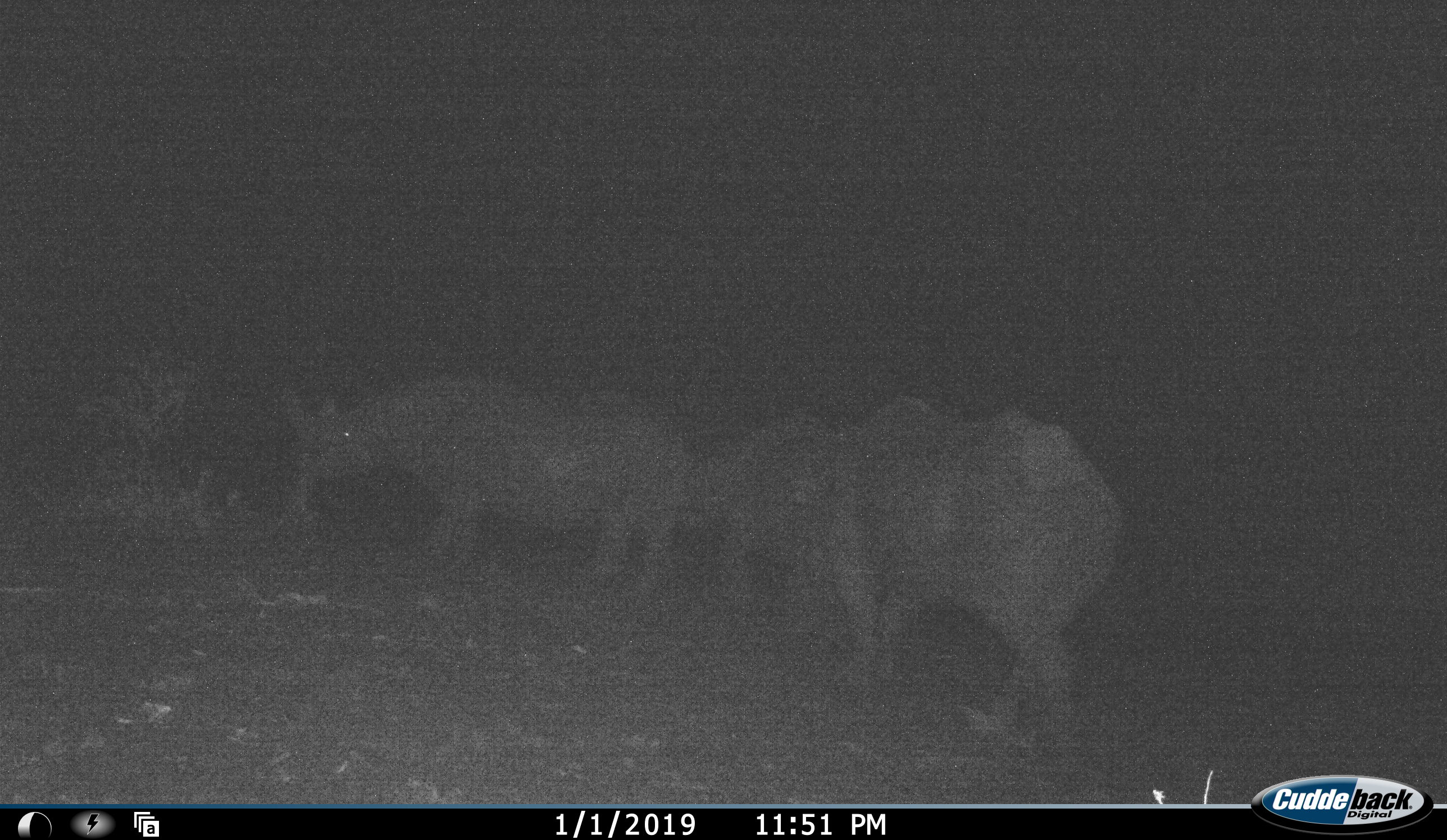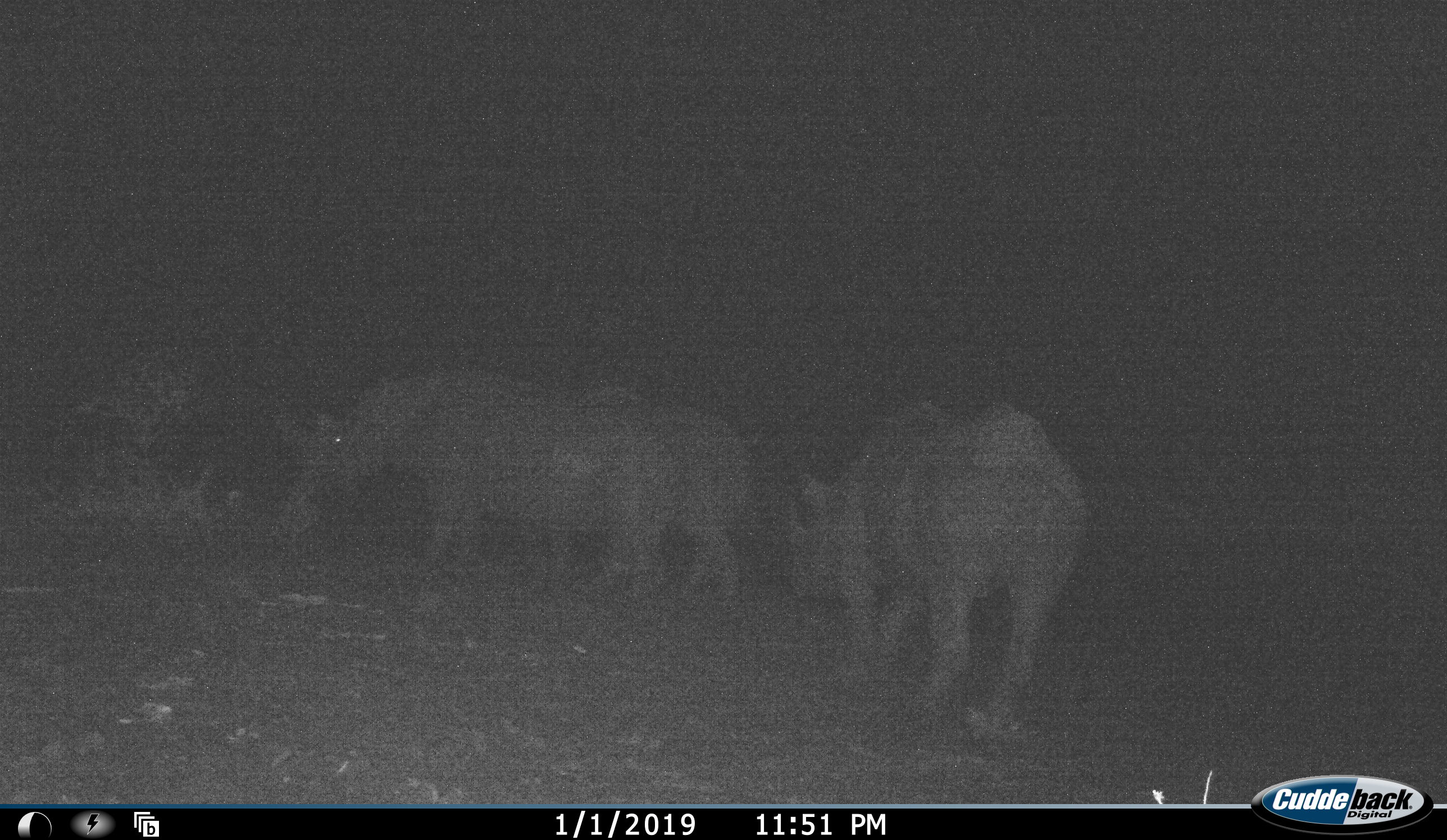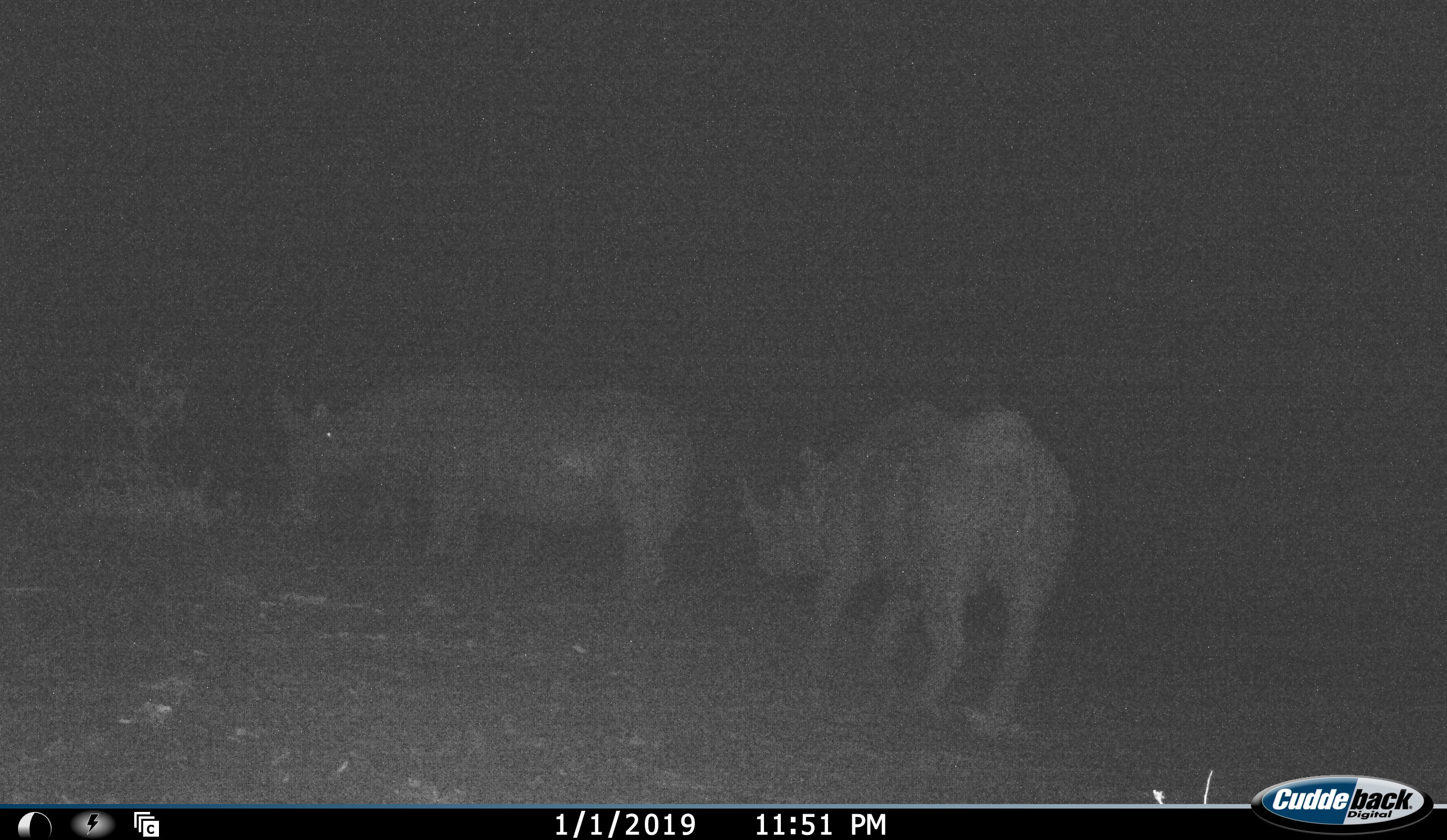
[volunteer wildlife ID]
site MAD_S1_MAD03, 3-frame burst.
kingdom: Animalia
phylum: Chordata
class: Mammalia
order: Perissodactyla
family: Rhinocerotidae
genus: Diceros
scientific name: Diceros bicornis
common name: black rhinoceros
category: rhinocerosblack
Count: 3.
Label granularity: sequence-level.